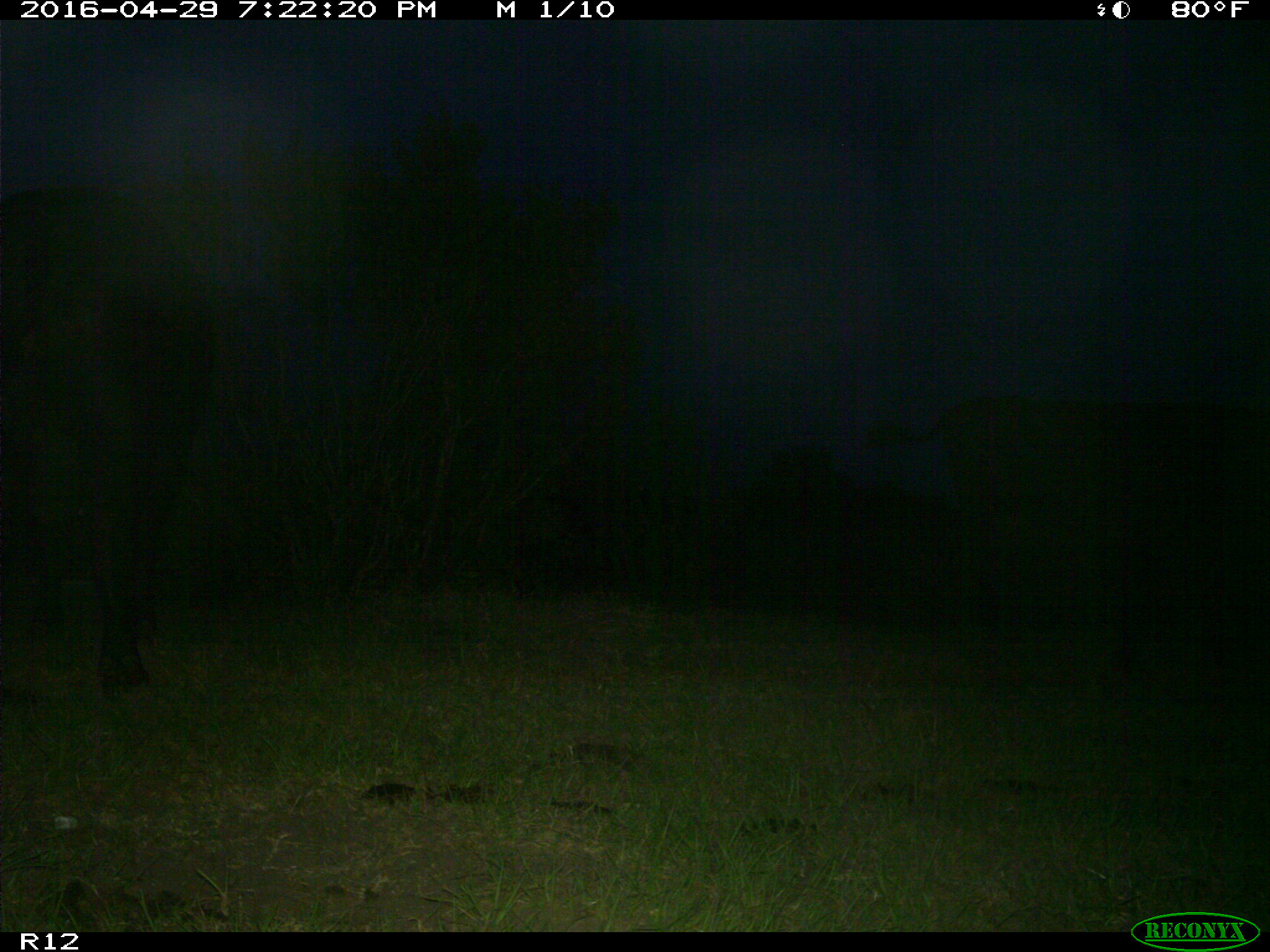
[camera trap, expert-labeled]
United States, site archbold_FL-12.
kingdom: Animalia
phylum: Chordata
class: Mammalia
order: Artiodactyla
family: Bovidae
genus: Bos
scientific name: Bos taurus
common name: domestic cow